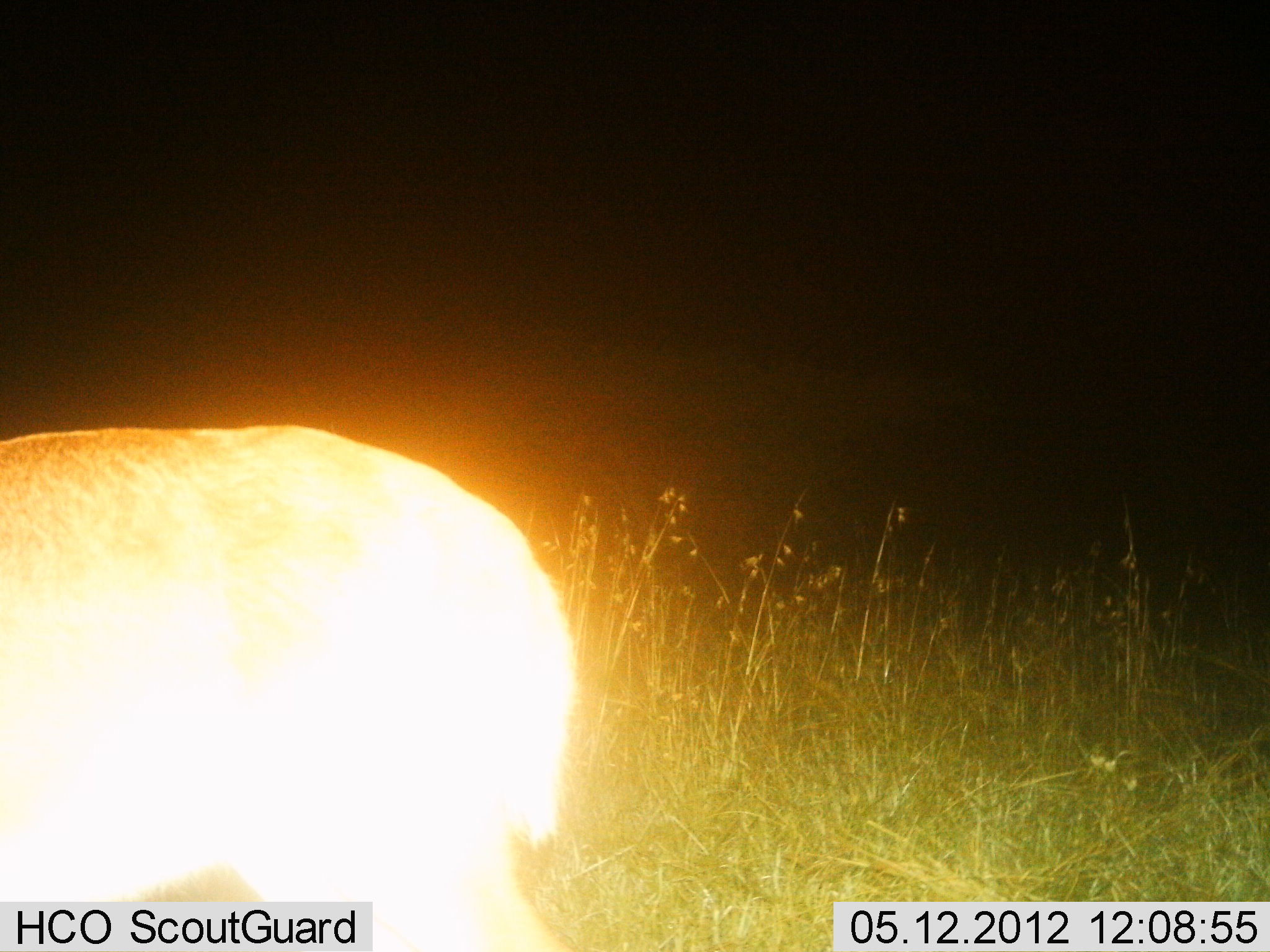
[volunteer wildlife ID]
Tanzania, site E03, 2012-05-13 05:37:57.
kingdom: Animalia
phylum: Chordata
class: Mammalia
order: Artiodactyla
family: Bovidae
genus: Redunca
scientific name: Redunca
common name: reedbuck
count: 1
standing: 88%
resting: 0%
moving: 12%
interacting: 0%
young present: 0%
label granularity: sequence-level